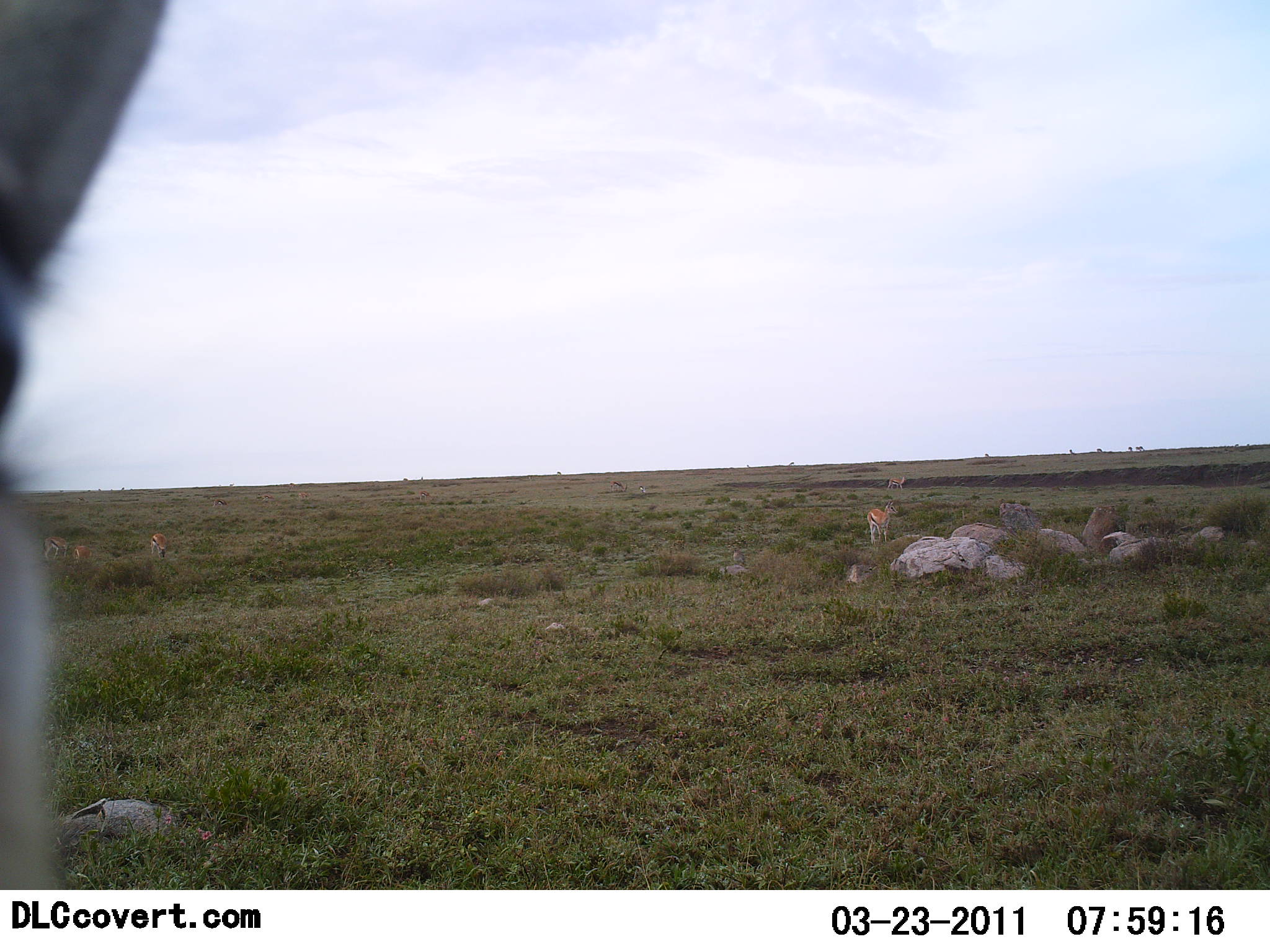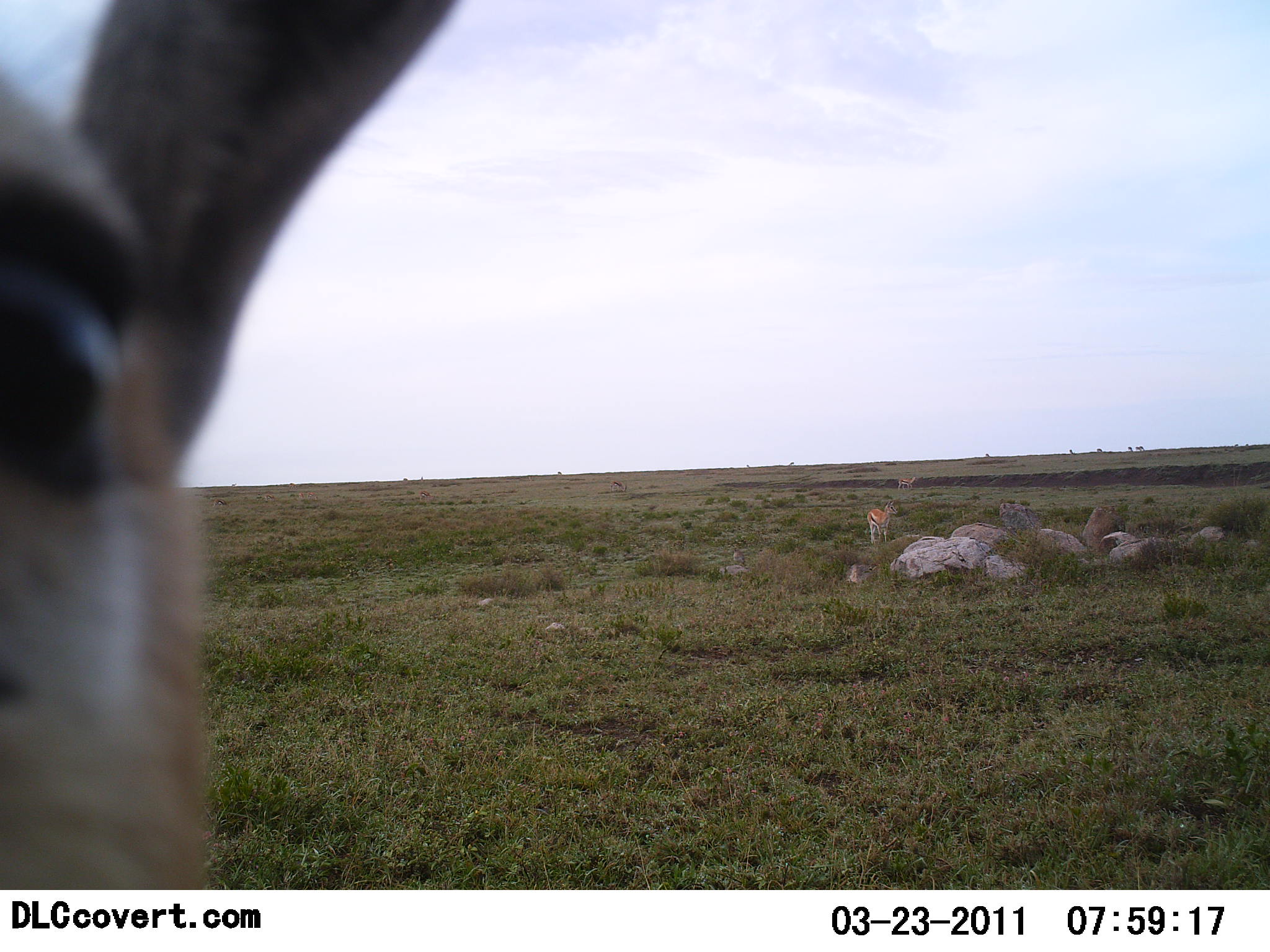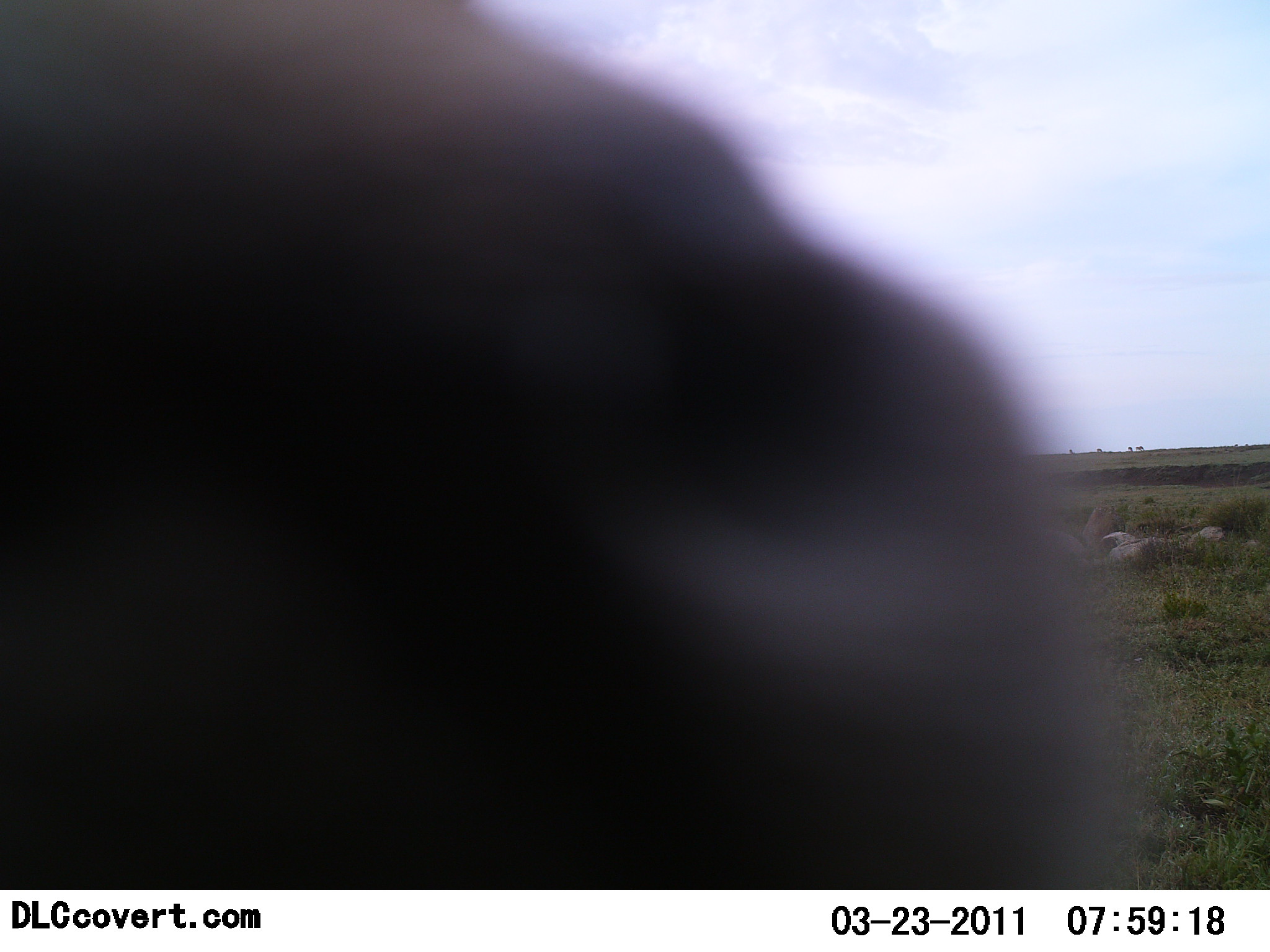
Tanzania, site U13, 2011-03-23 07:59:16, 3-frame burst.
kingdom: Animalia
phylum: Chordata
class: Mammalia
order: Artiodactyla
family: Bovidae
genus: Eudorcas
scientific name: Eudorcas thomsonii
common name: thomson's gazelle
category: gazellethomsons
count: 6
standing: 86%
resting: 0%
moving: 14%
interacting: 14%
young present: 0%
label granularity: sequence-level